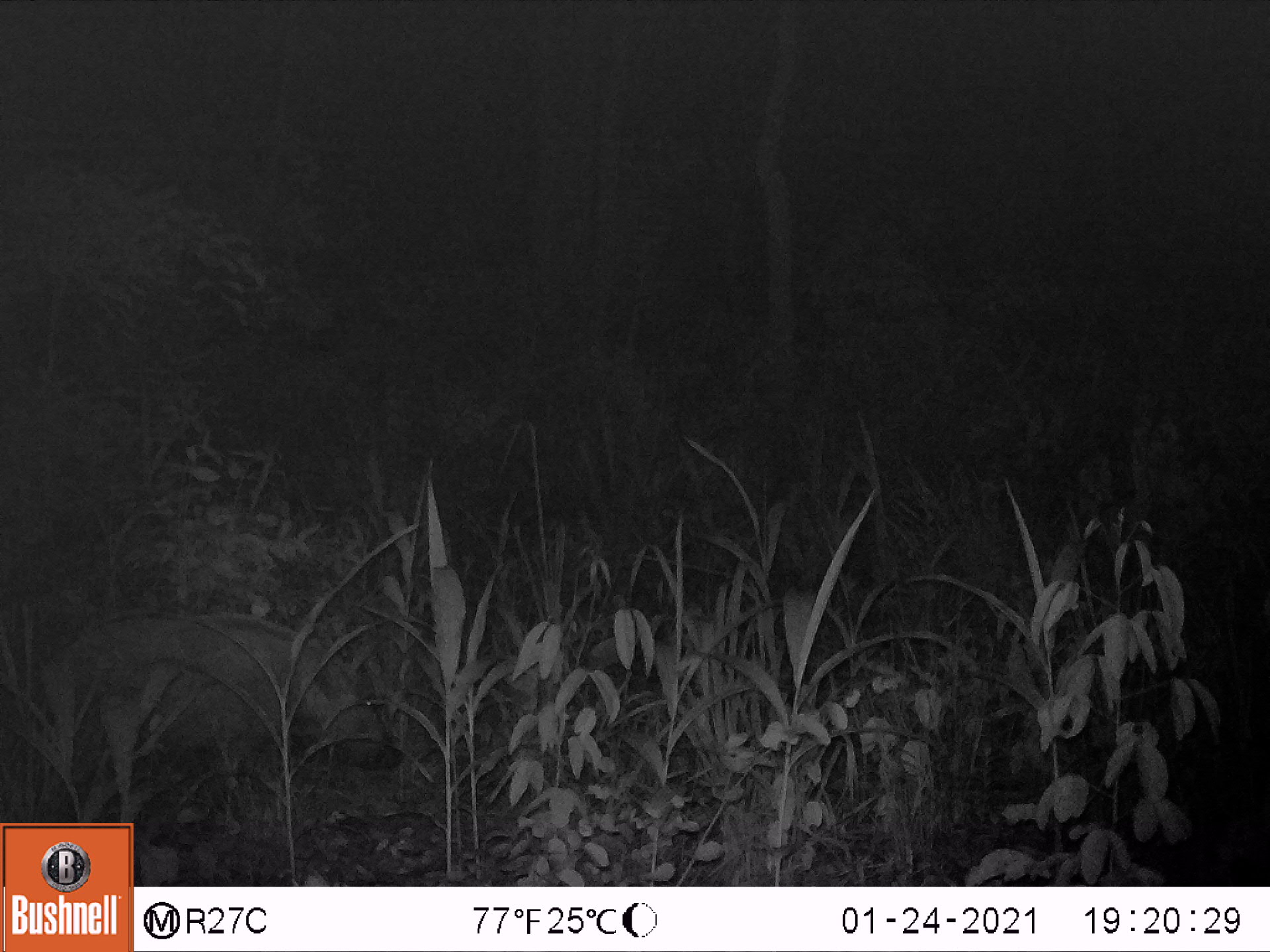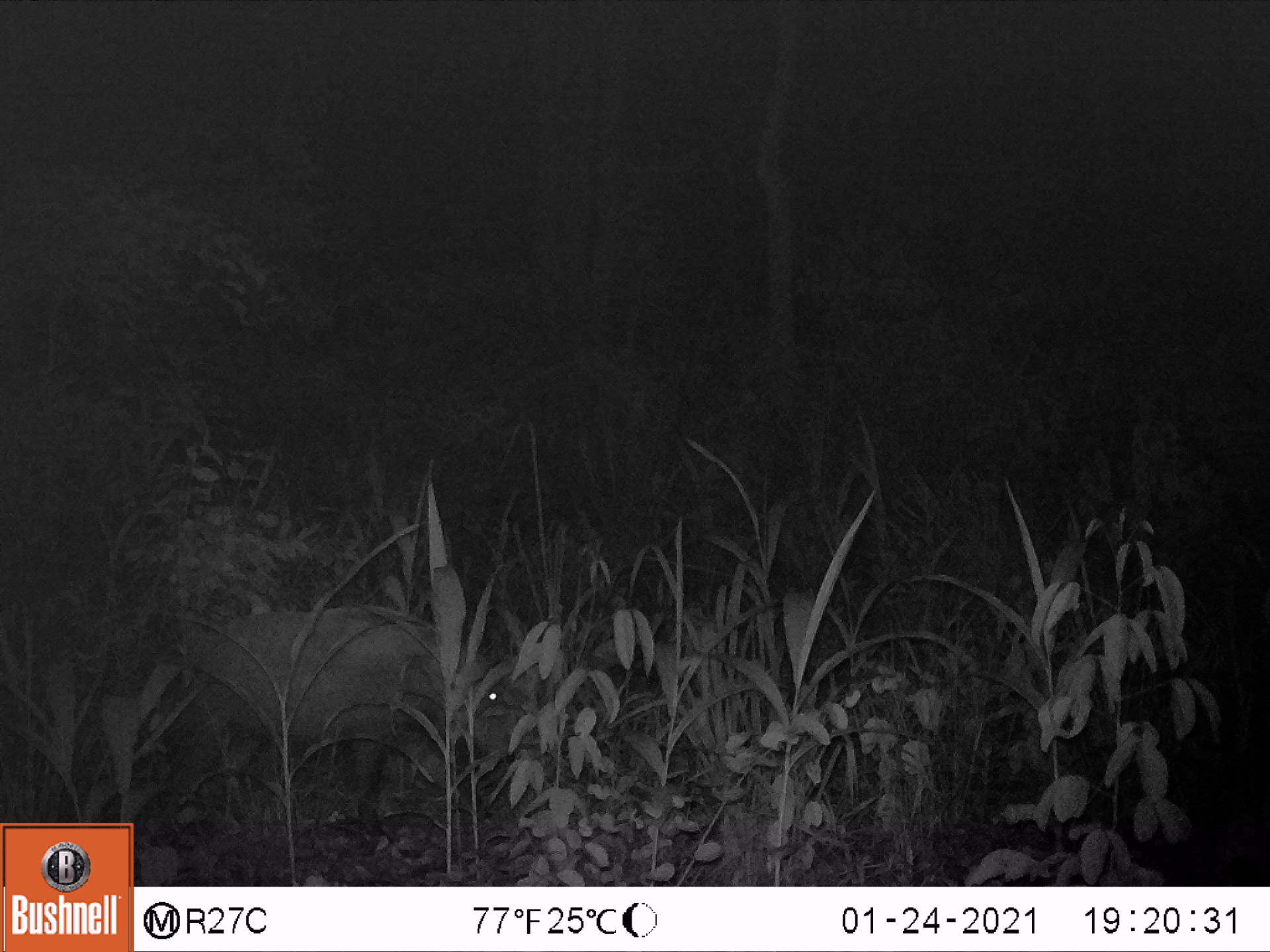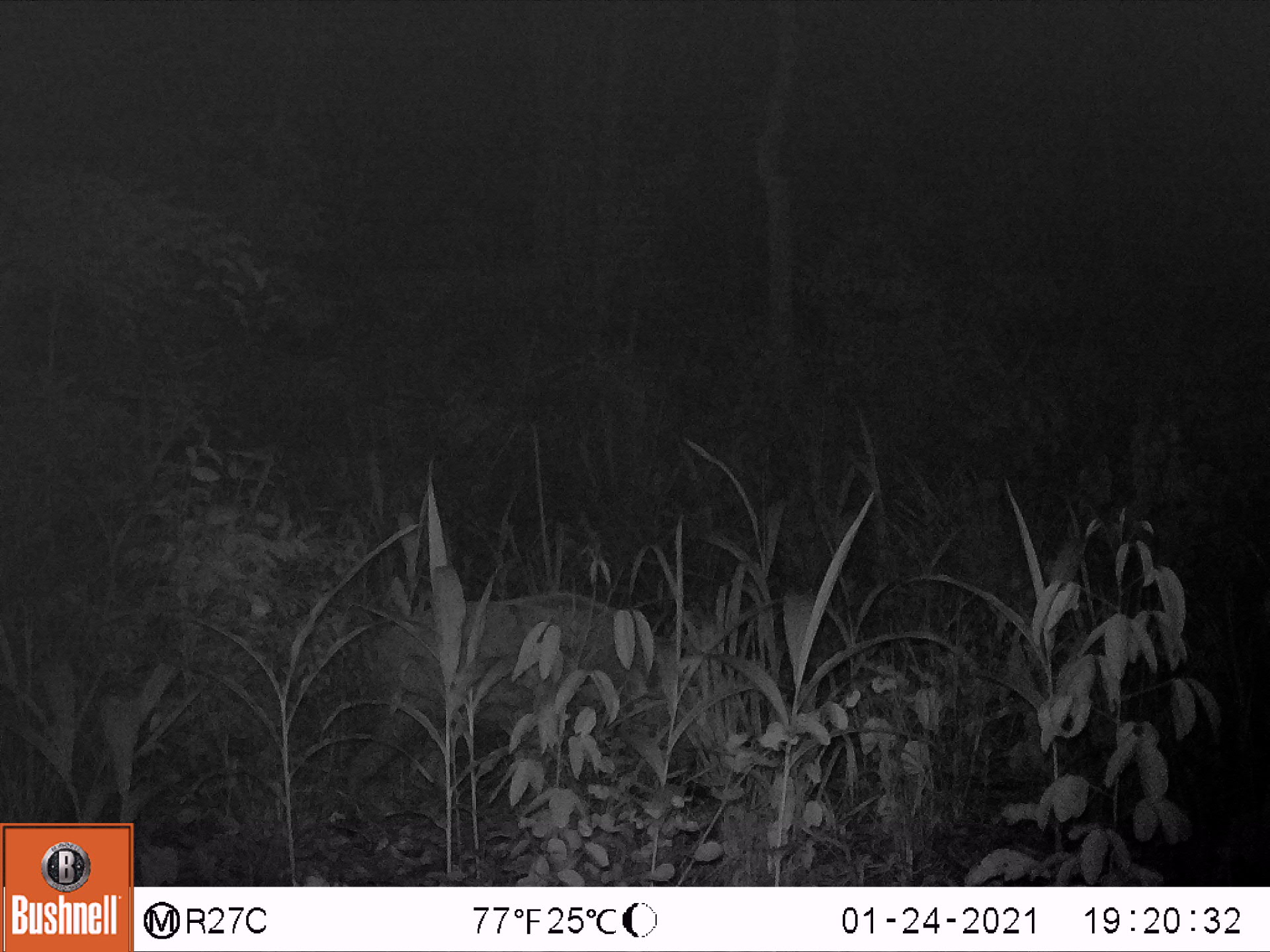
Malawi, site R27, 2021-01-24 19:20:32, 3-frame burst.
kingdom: Animalia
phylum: Chordata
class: Mammalia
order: Artiodactyla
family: Suidae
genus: Potamochoerus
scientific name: Potamochoerus larvatus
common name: bushpig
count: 1